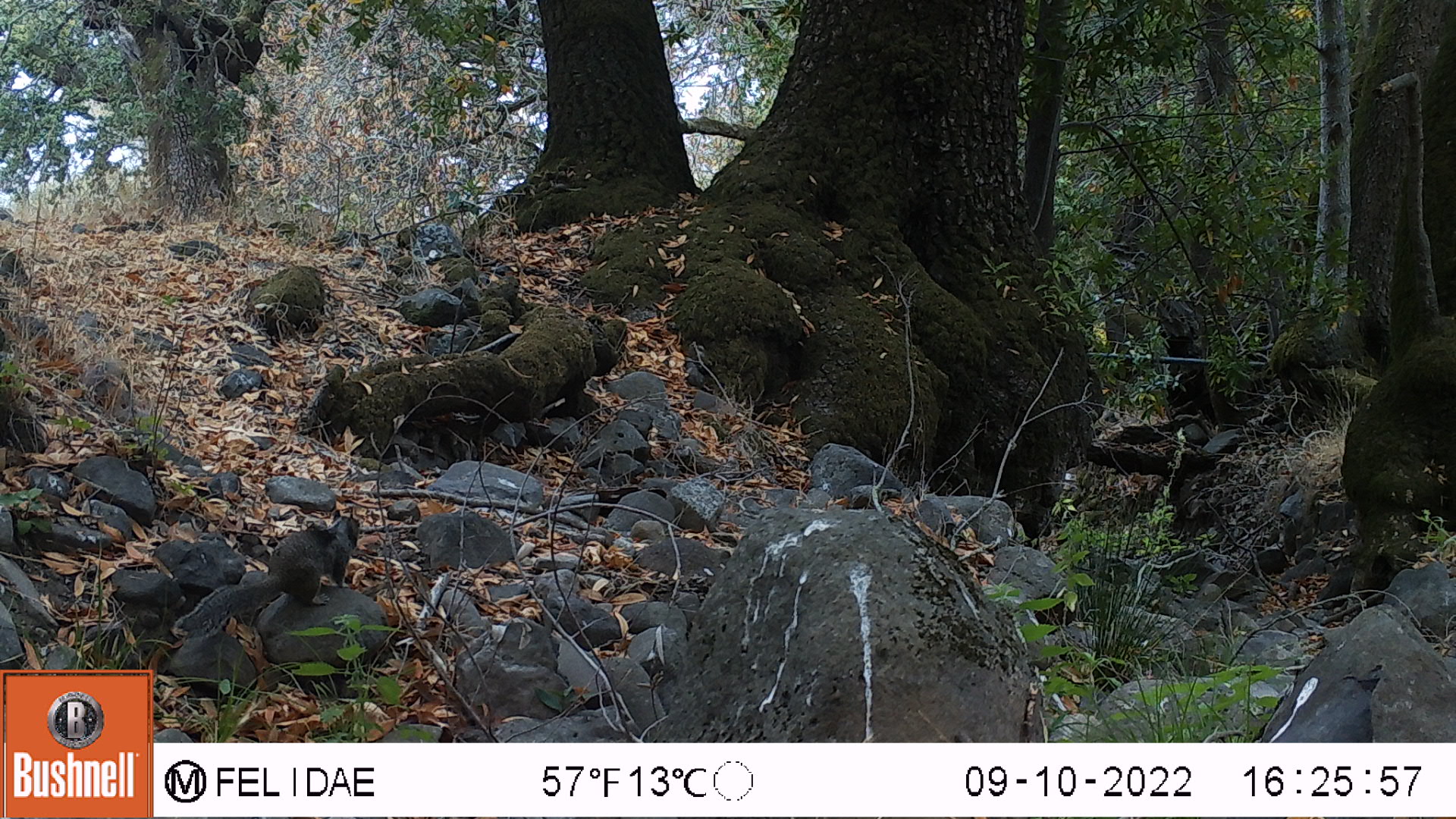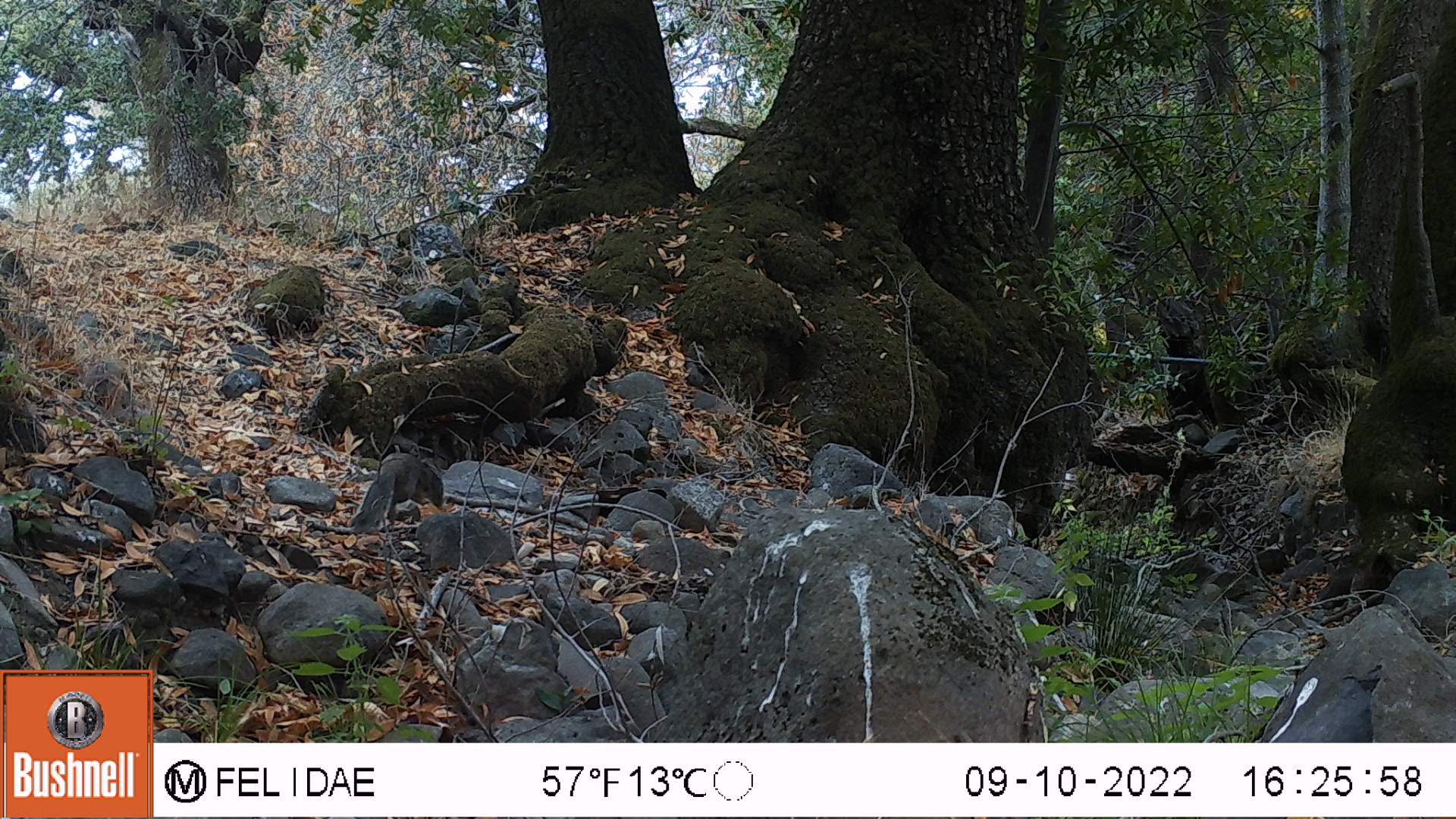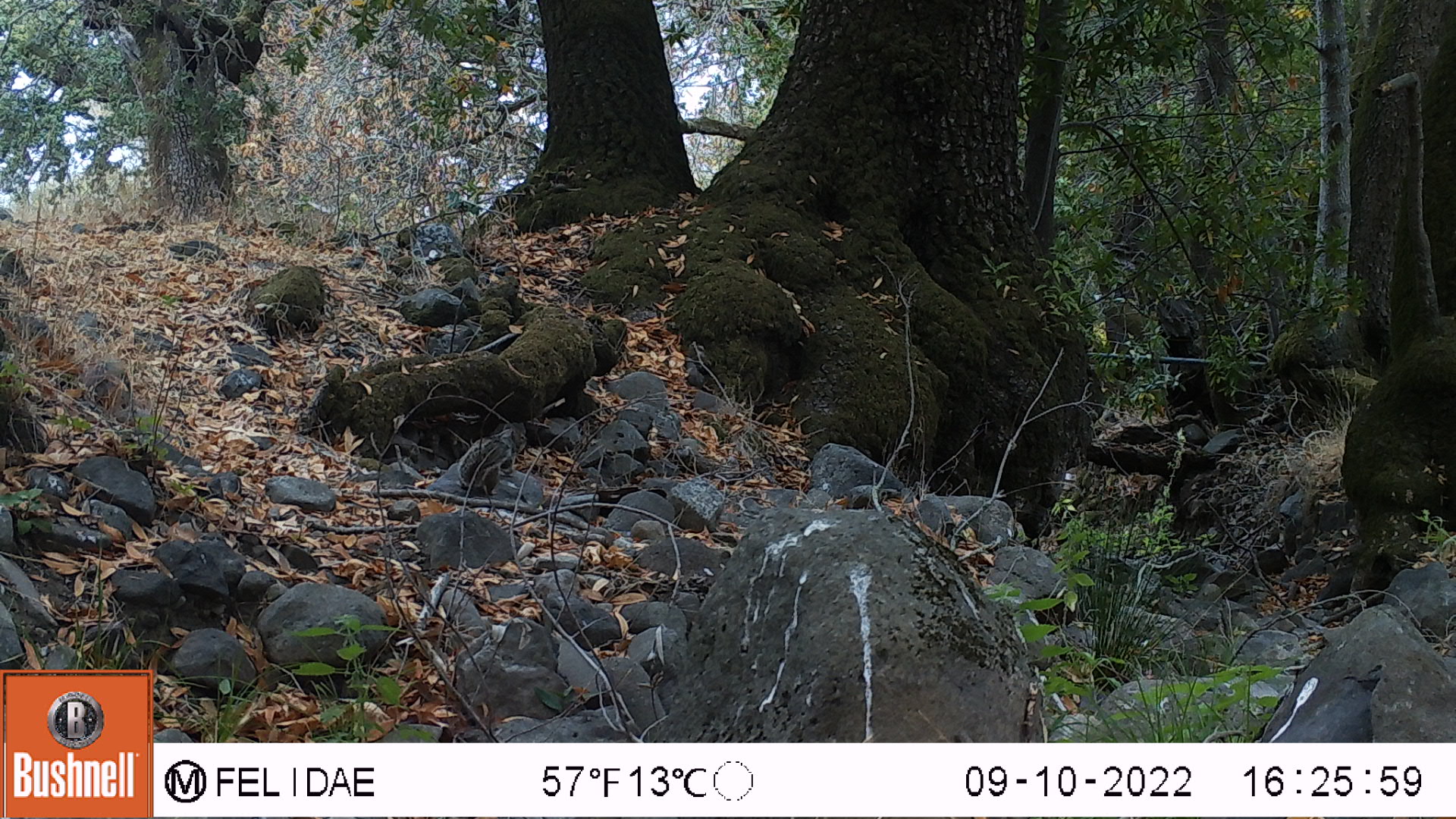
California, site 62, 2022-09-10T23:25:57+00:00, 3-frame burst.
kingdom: Animalia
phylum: Chordata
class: Mammalia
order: Rodentia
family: Sciuridae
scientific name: Sciuridae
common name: squirrel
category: unknown squirrel